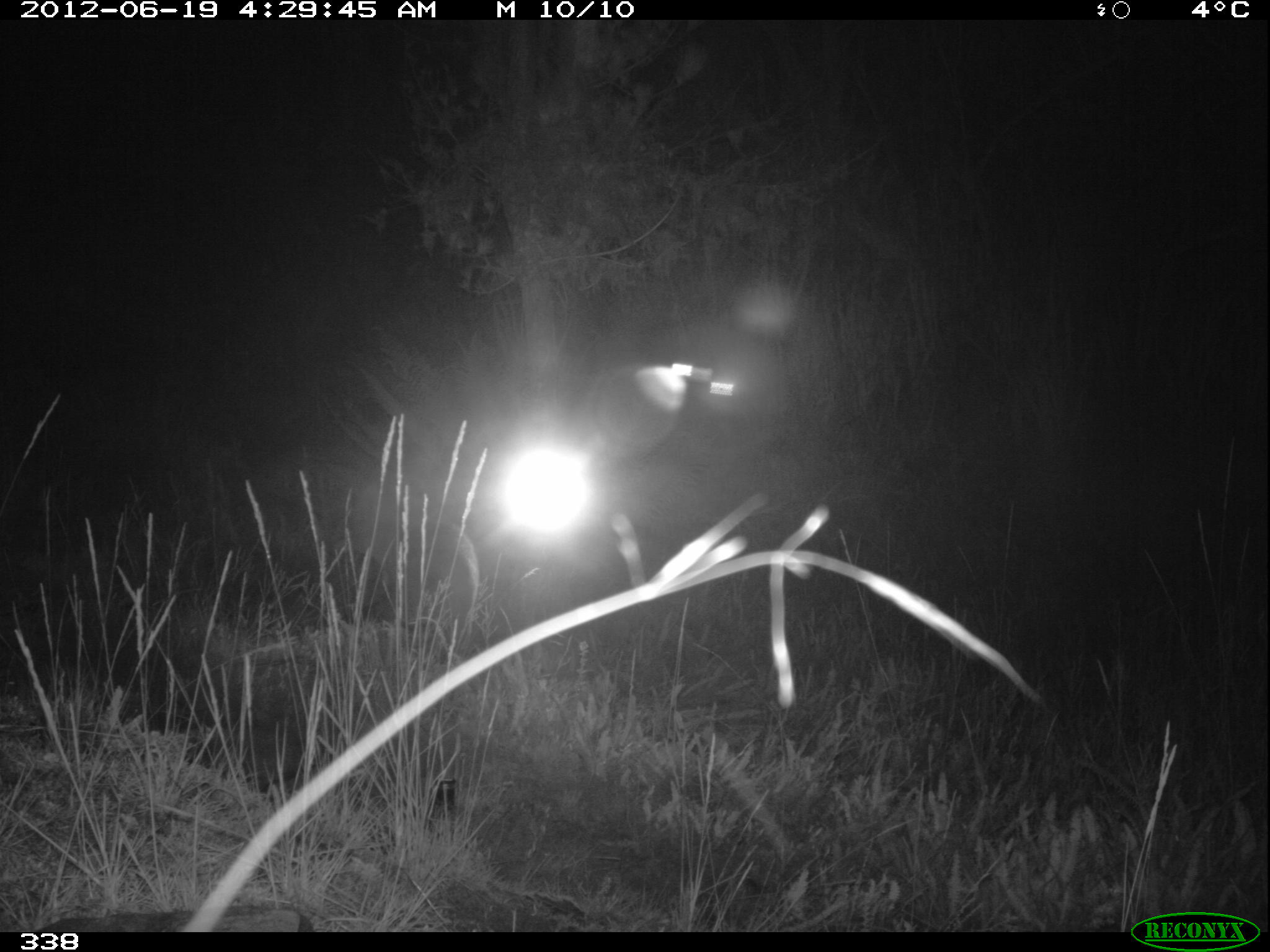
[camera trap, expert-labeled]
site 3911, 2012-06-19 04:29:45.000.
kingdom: Animalia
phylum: Chordata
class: Mammalia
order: Carnivora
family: Canidae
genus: Lycalopex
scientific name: Lycalopex culpaeus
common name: culpeo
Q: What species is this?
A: Lycalopex culpaeus (culpeo).